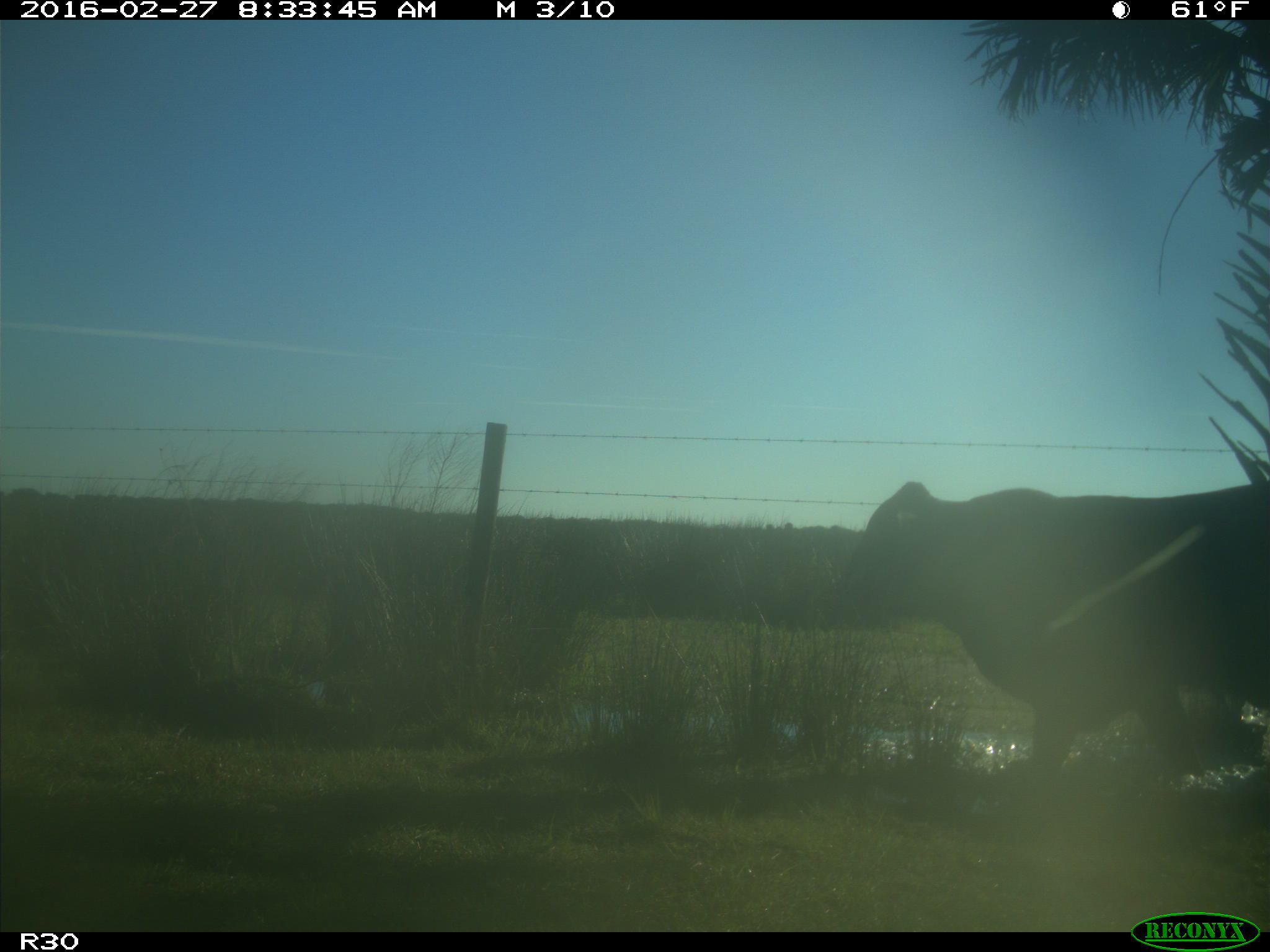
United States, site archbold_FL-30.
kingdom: Animalia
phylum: Chordata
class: Mammalia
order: Artiodactyla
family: Bovidae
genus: Bos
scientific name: Bos taurus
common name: domestic cow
Bos taurus (domestic cow).